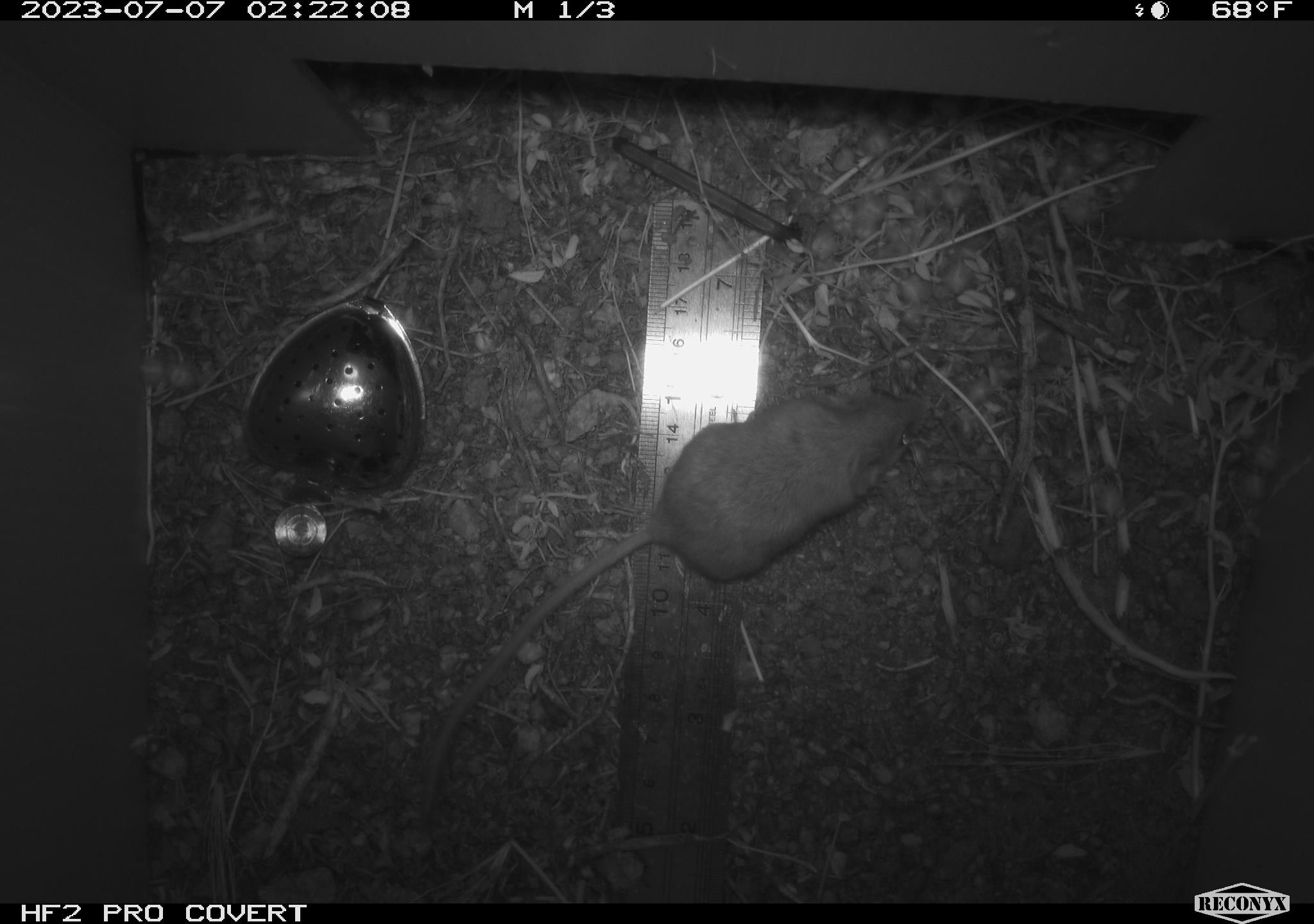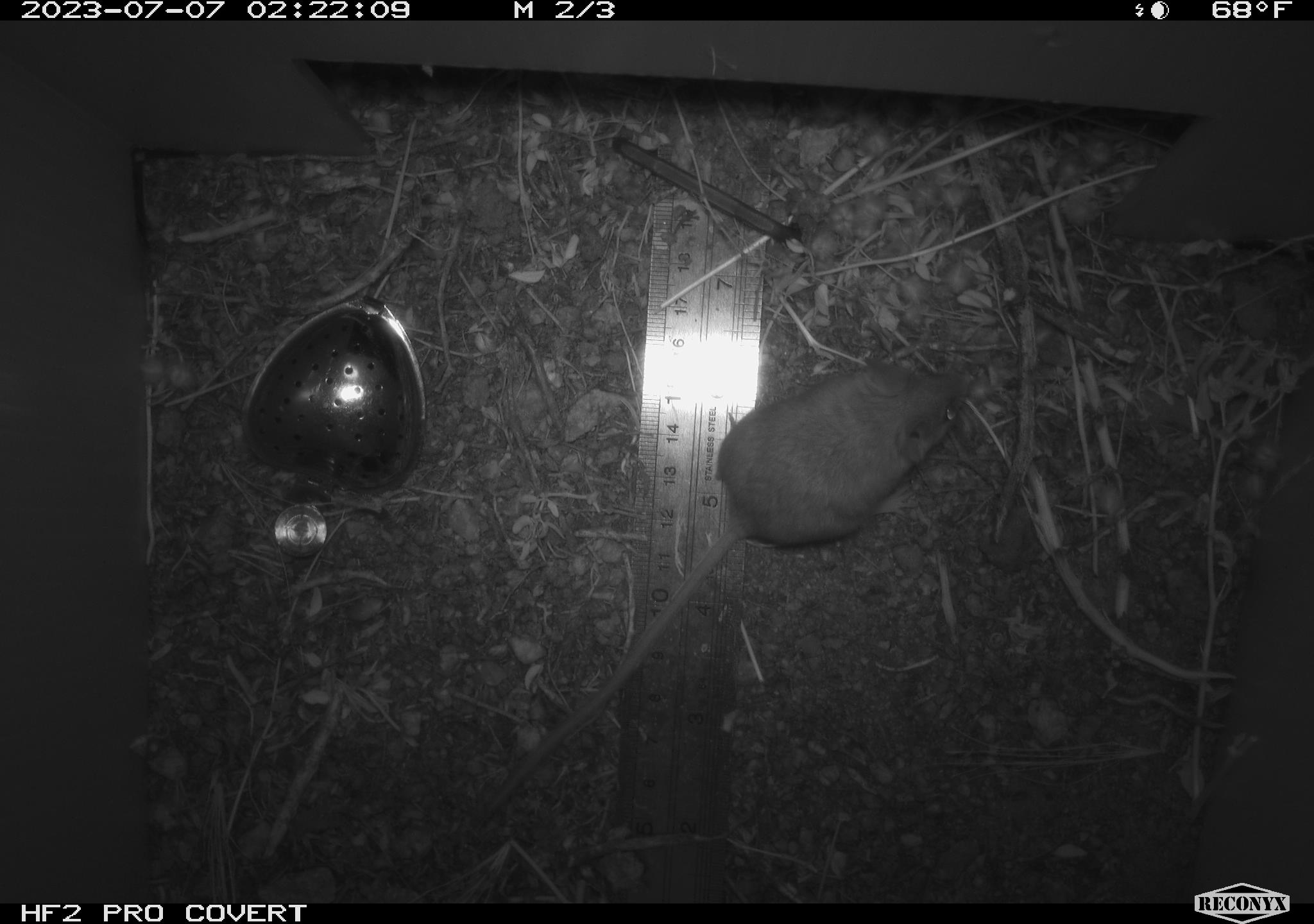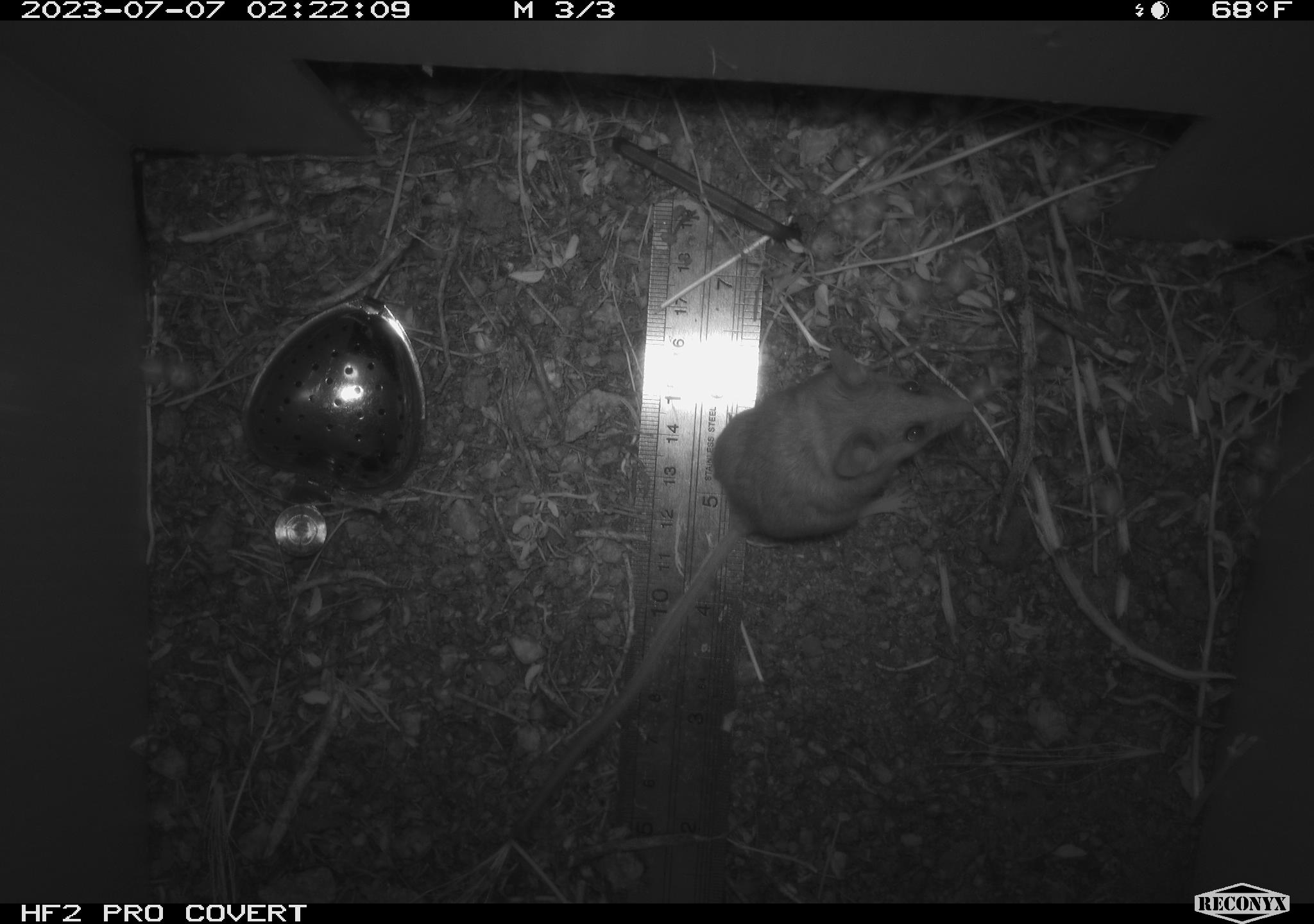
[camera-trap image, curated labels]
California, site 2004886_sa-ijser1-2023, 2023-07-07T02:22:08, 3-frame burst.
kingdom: Animalia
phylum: Chordata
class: Mammalia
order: Rodentia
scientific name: Rodentia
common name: mouse species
Mouse species (Rodentia).